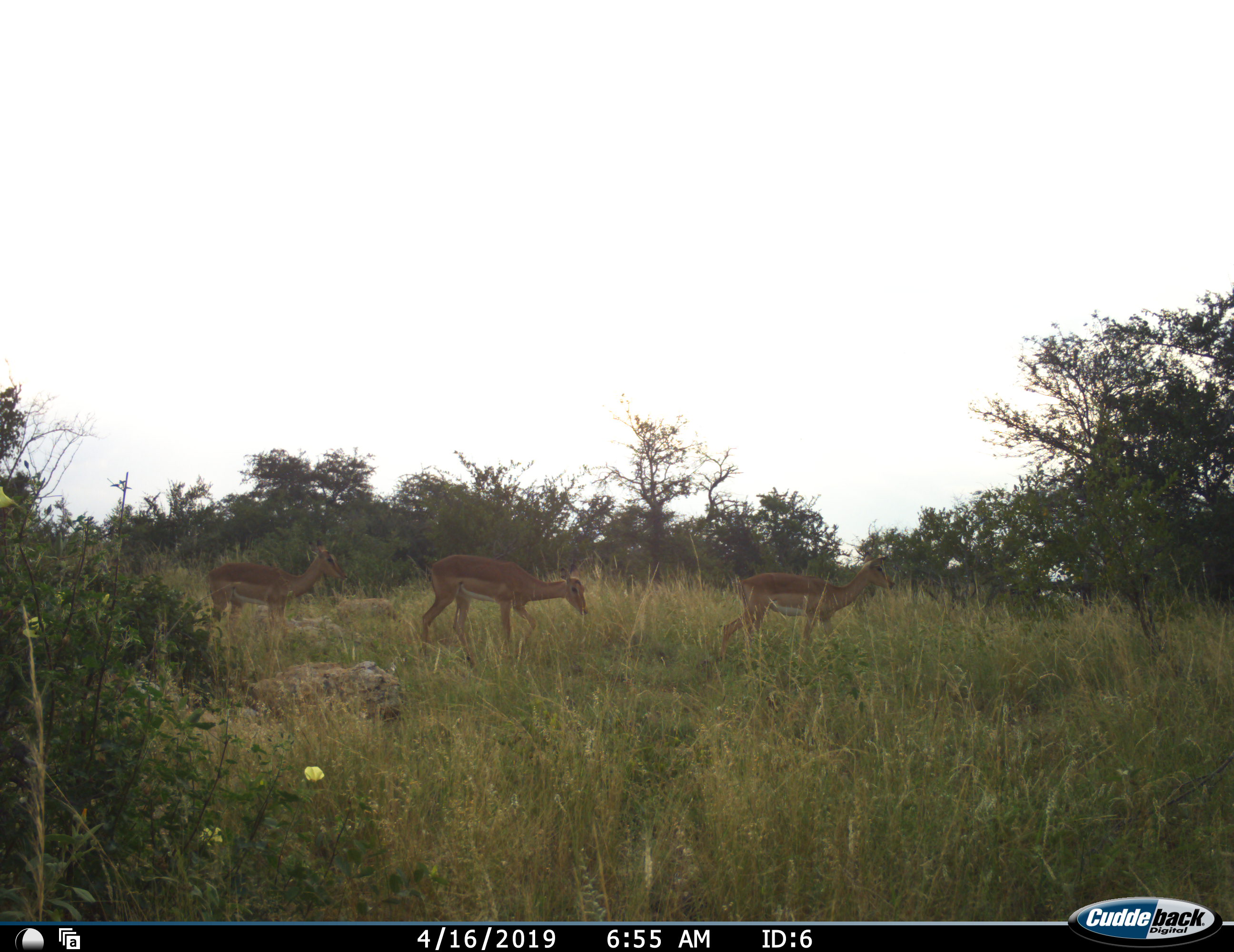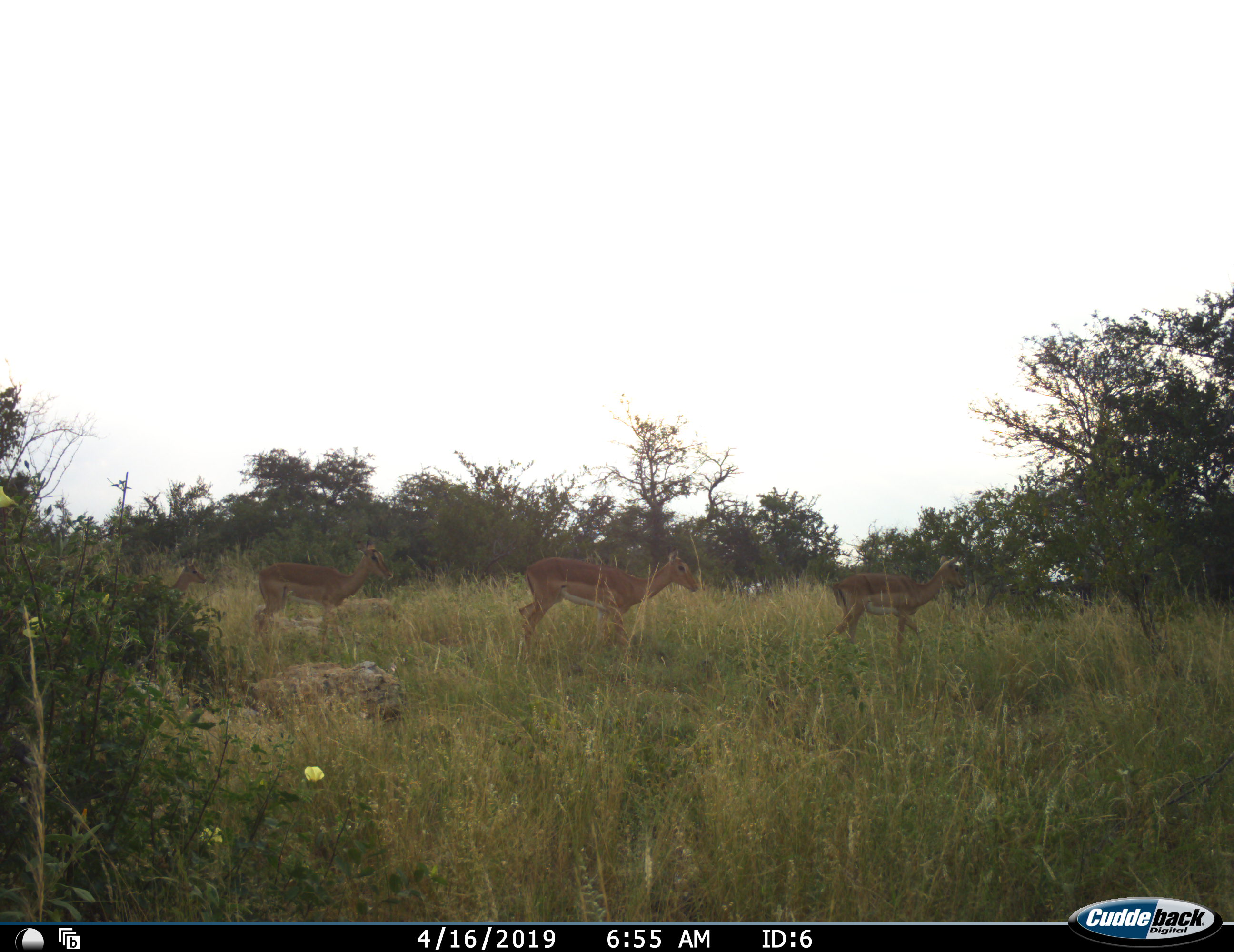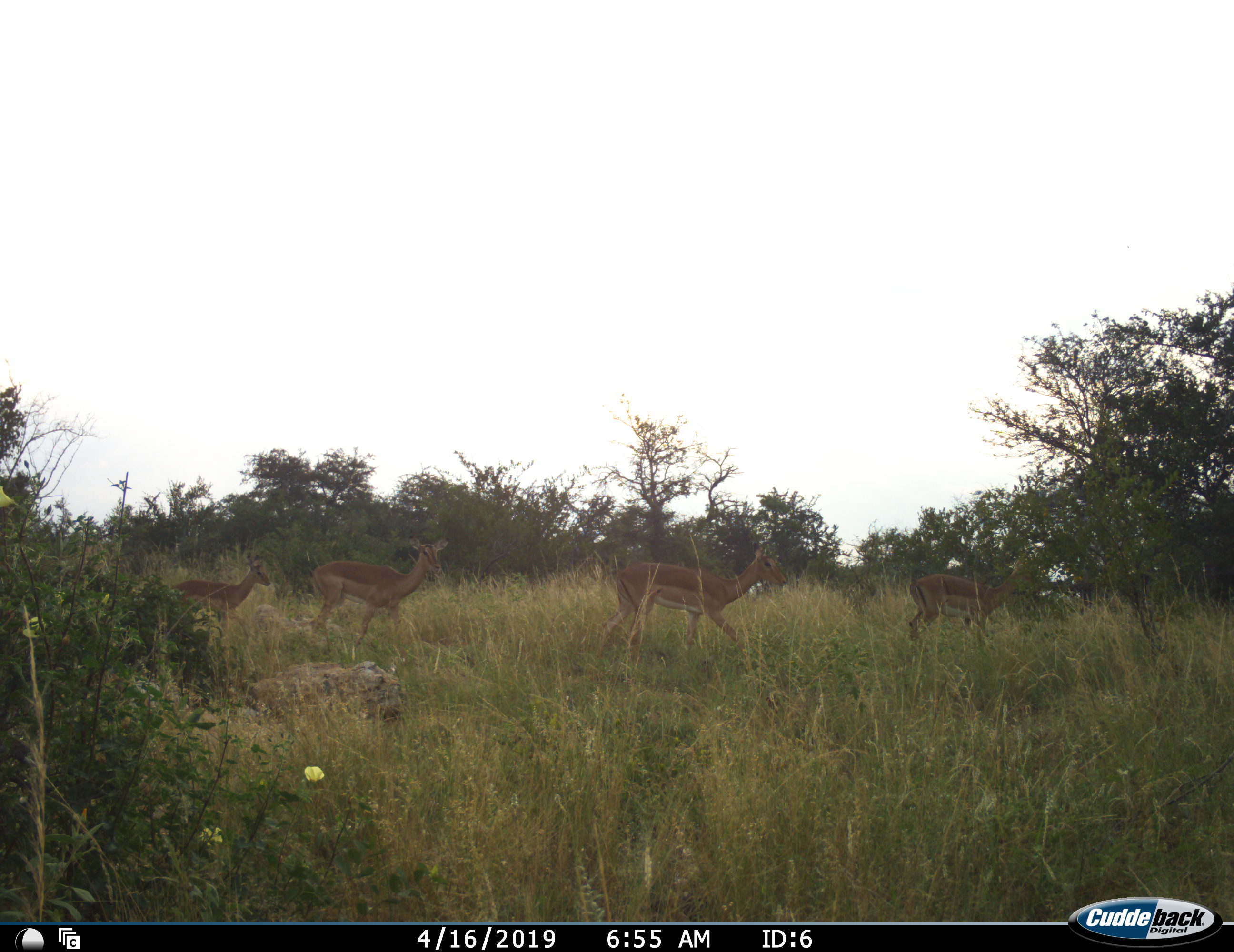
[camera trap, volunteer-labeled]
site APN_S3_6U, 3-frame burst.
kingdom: Animalia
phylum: Chordata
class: Mammalia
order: Artiodactyla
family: Bovidae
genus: Aepyceros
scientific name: Aepyceros melampus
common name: impala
Impala (Aepyceros melampus), count 4. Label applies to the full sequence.